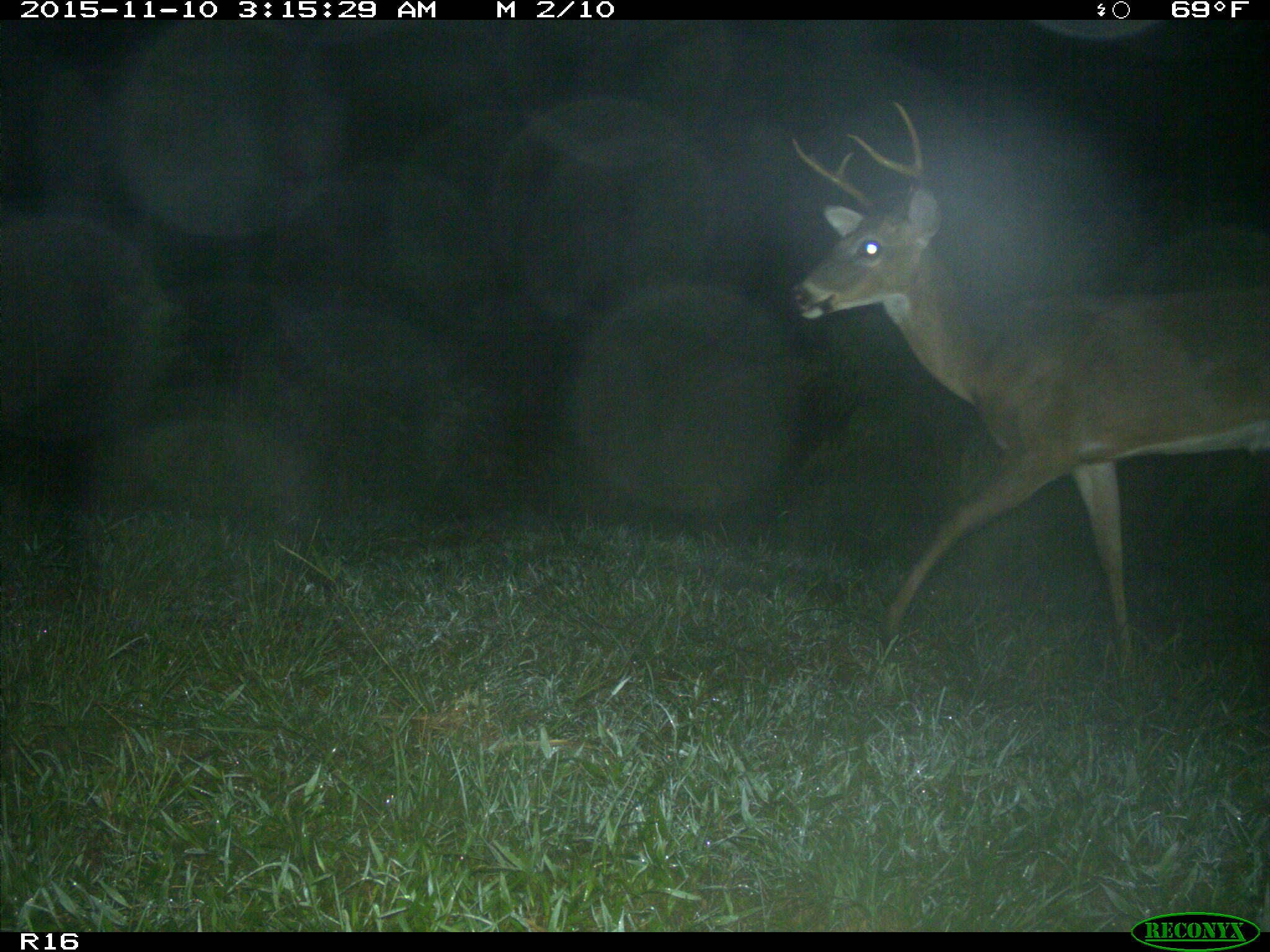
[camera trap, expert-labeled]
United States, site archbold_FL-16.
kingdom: Animalia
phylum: Chordata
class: Mammalia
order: Artiodactyla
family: Cervidae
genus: Odocoileus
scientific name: Odocoileus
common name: deer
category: unidentified deer